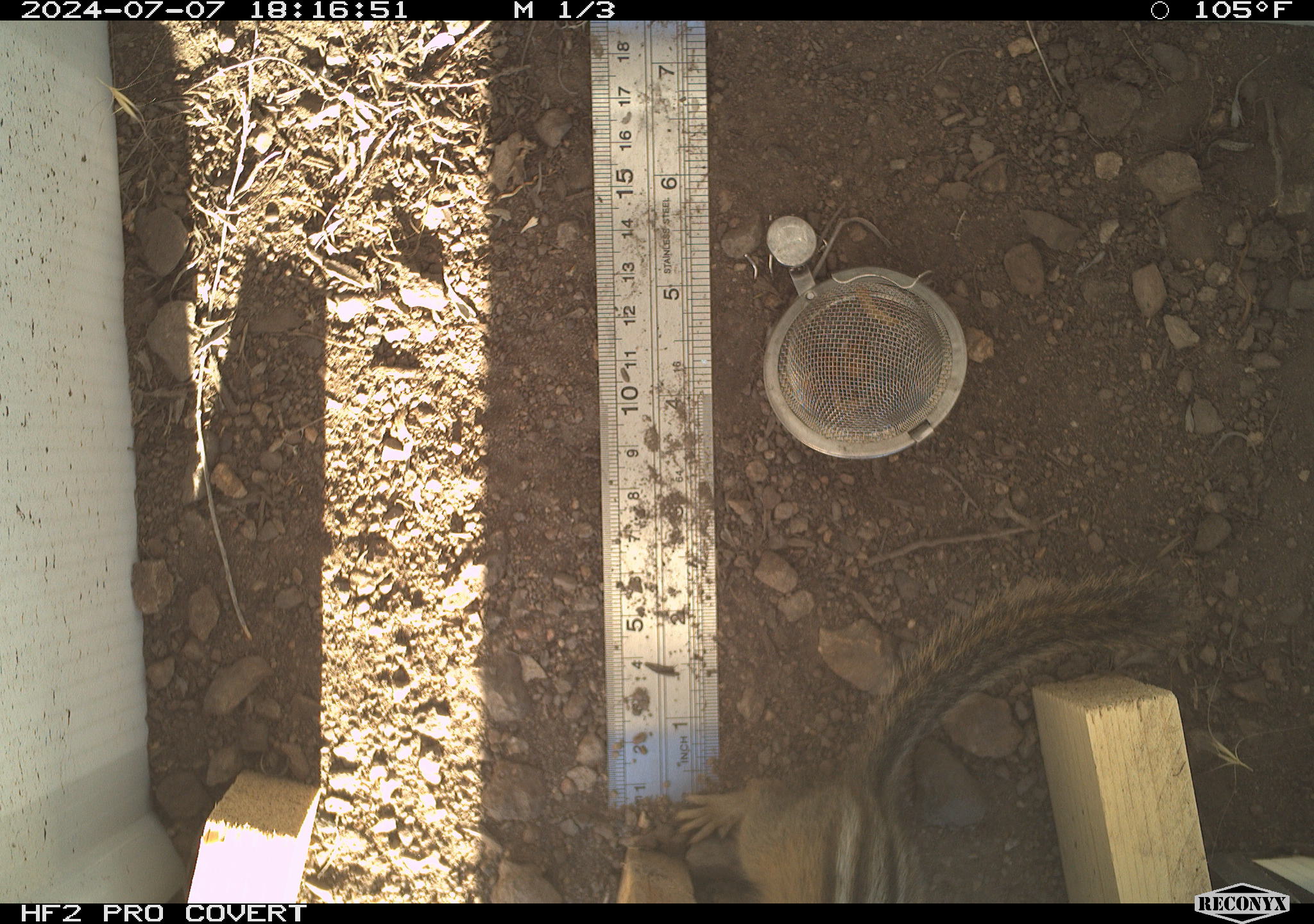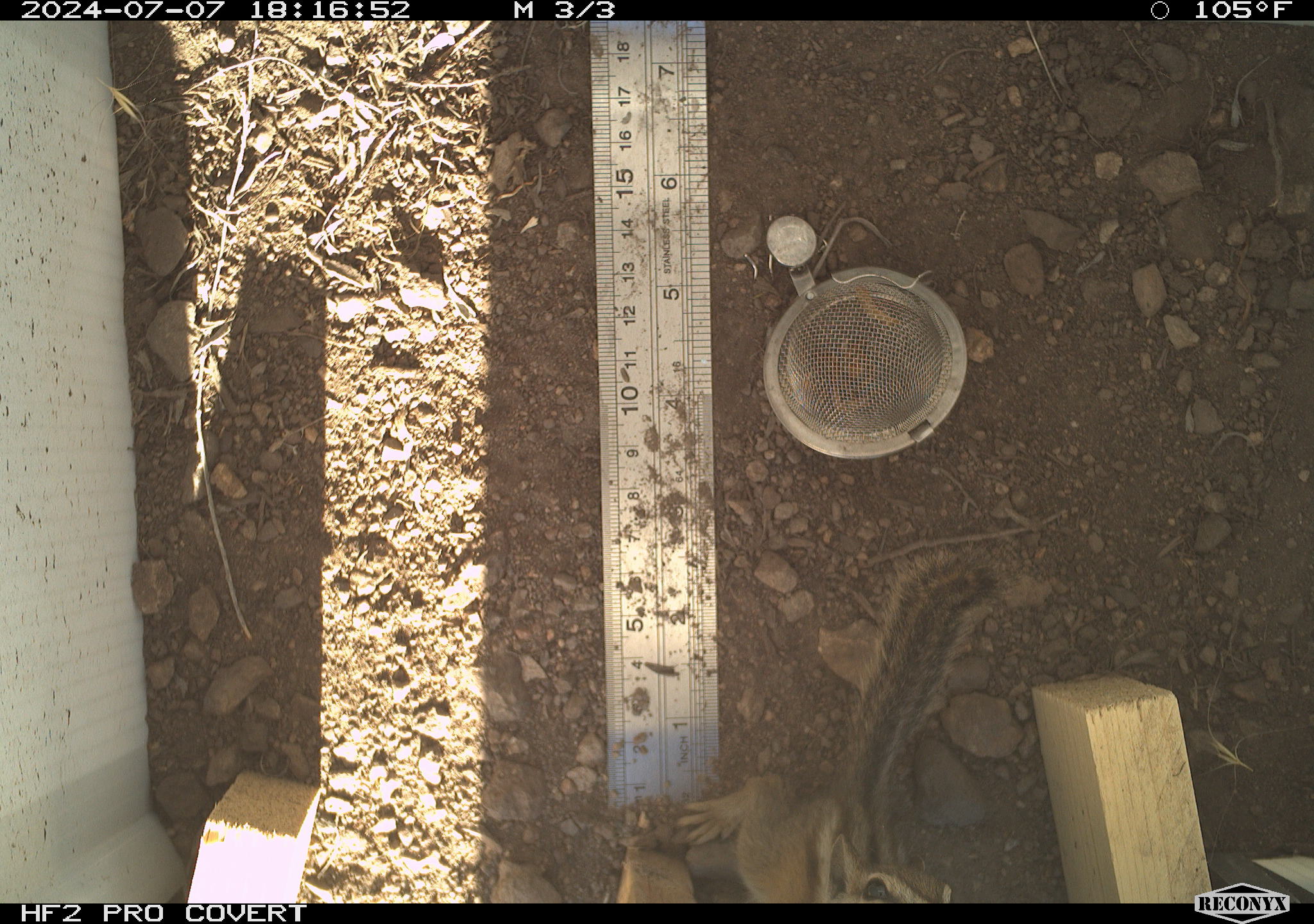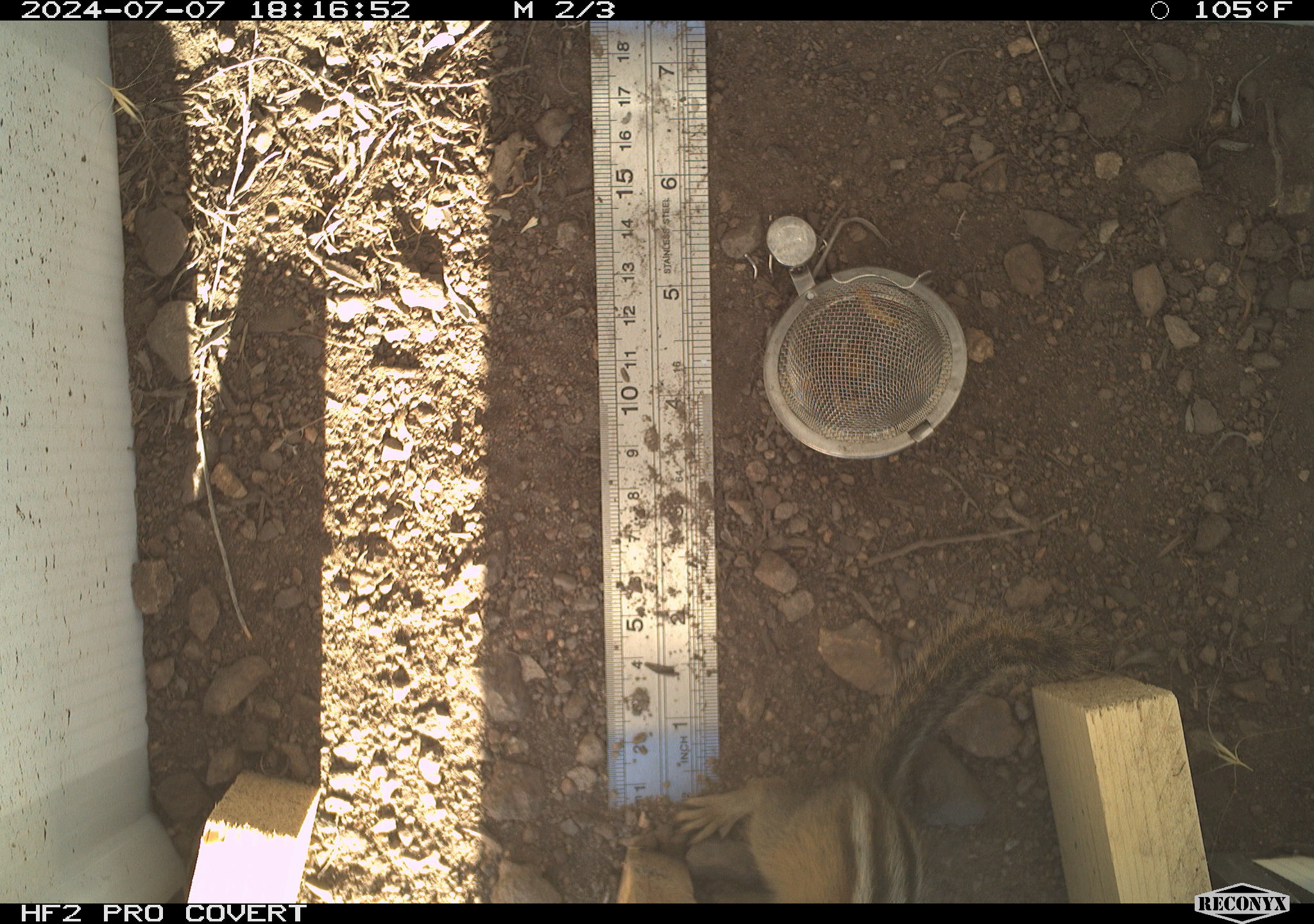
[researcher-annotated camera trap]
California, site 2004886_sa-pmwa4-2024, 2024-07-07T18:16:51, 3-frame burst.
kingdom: Animalia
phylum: Chordata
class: Mammalia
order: Rodentia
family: Sciuridae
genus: Neotamias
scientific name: Neotamias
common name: western chipmunks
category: neotamias species